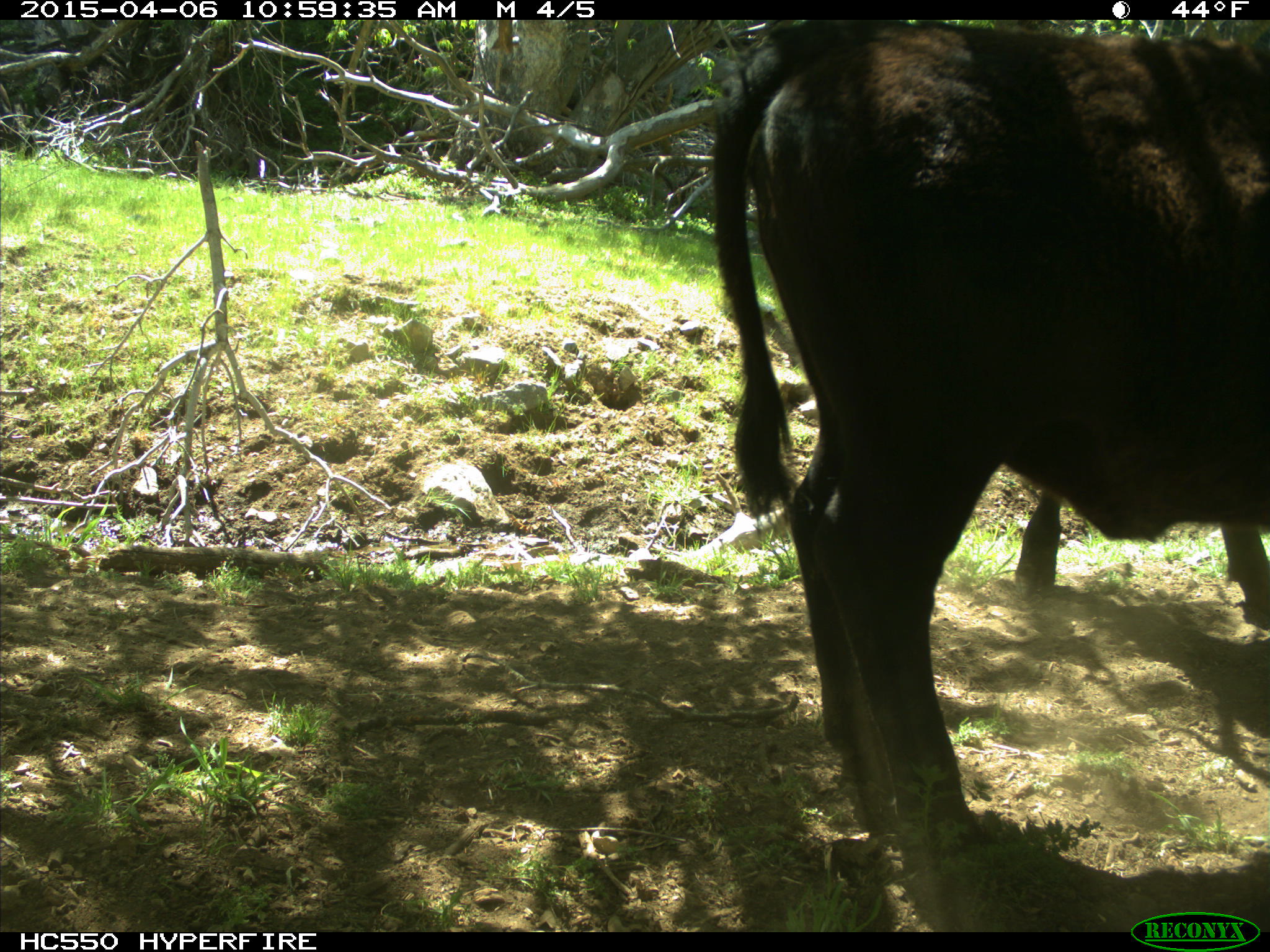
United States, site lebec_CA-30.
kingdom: Animalia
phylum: Chordata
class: Mammalia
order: Artiodactyla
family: Bovidae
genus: Bos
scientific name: Bos taurus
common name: domestic cow